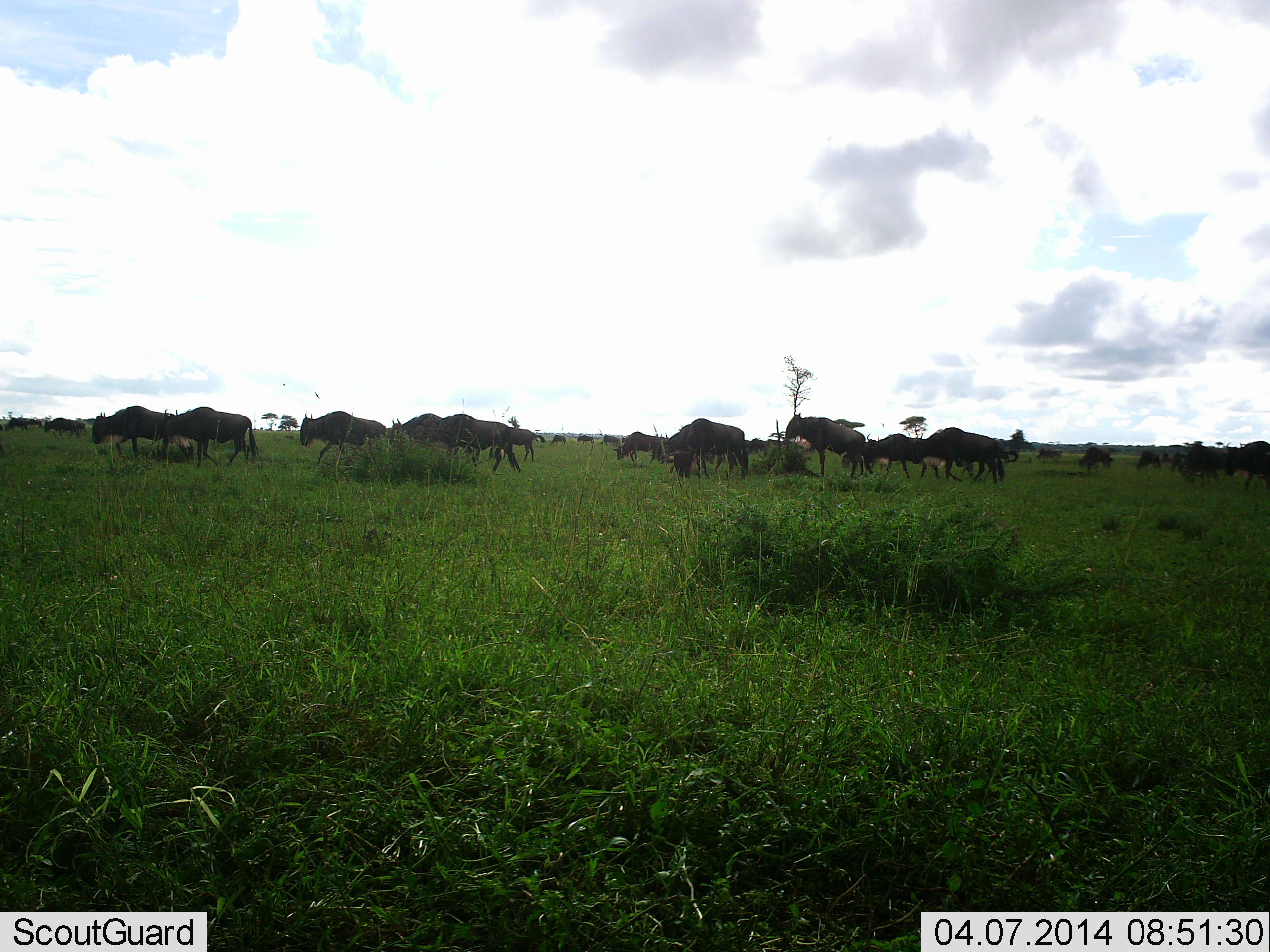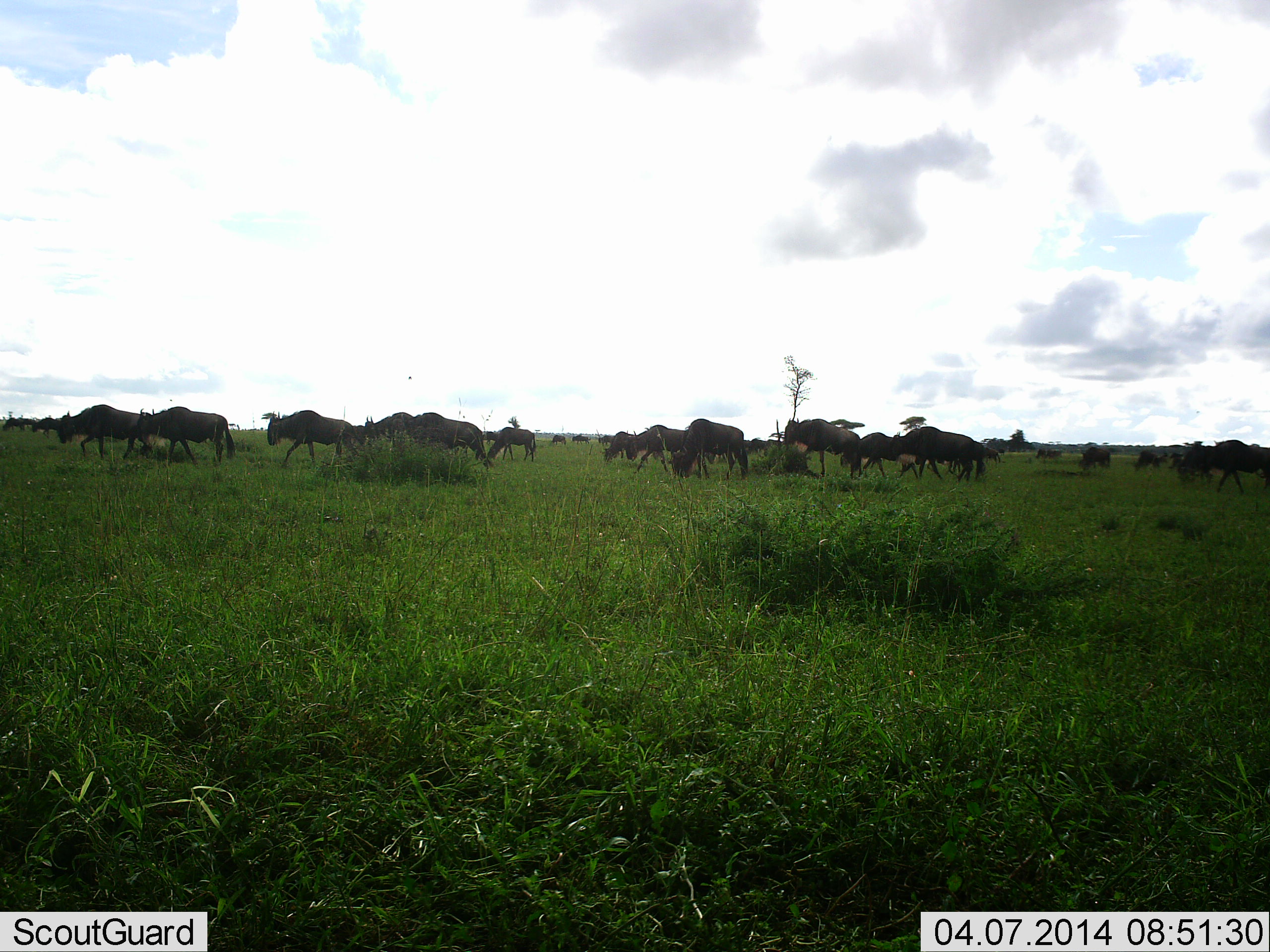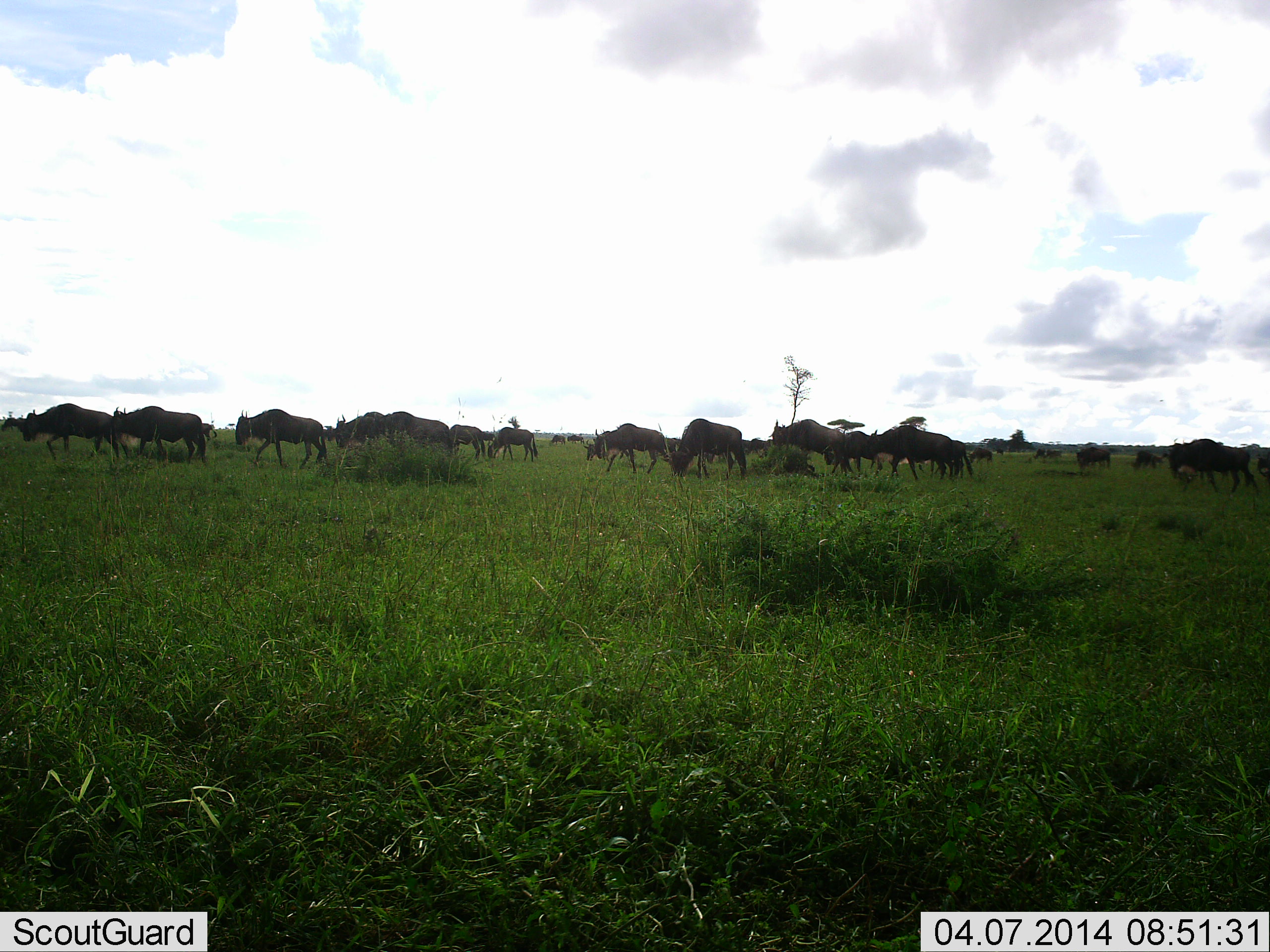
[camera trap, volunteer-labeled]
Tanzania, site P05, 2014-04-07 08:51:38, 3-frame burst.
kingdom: Animalia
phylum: Chordata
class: Mammalia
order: Artiodactyla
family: Bovidae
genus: Connochaetes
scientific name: Connochaetes taurinus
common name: blue wildebeest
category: wildebeest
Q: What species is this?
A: Wildebeest (blue wildebeest) (Connochaetes taurinus).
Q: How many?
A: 11-50.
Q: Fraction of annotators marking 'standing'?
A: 20%.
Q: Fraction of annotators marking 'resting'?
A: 0%.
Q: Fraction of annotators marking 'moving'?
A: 100%.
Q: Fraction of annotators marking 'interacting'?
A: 0%.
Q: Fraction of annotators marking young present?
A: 10%.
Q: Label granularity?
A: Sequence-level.